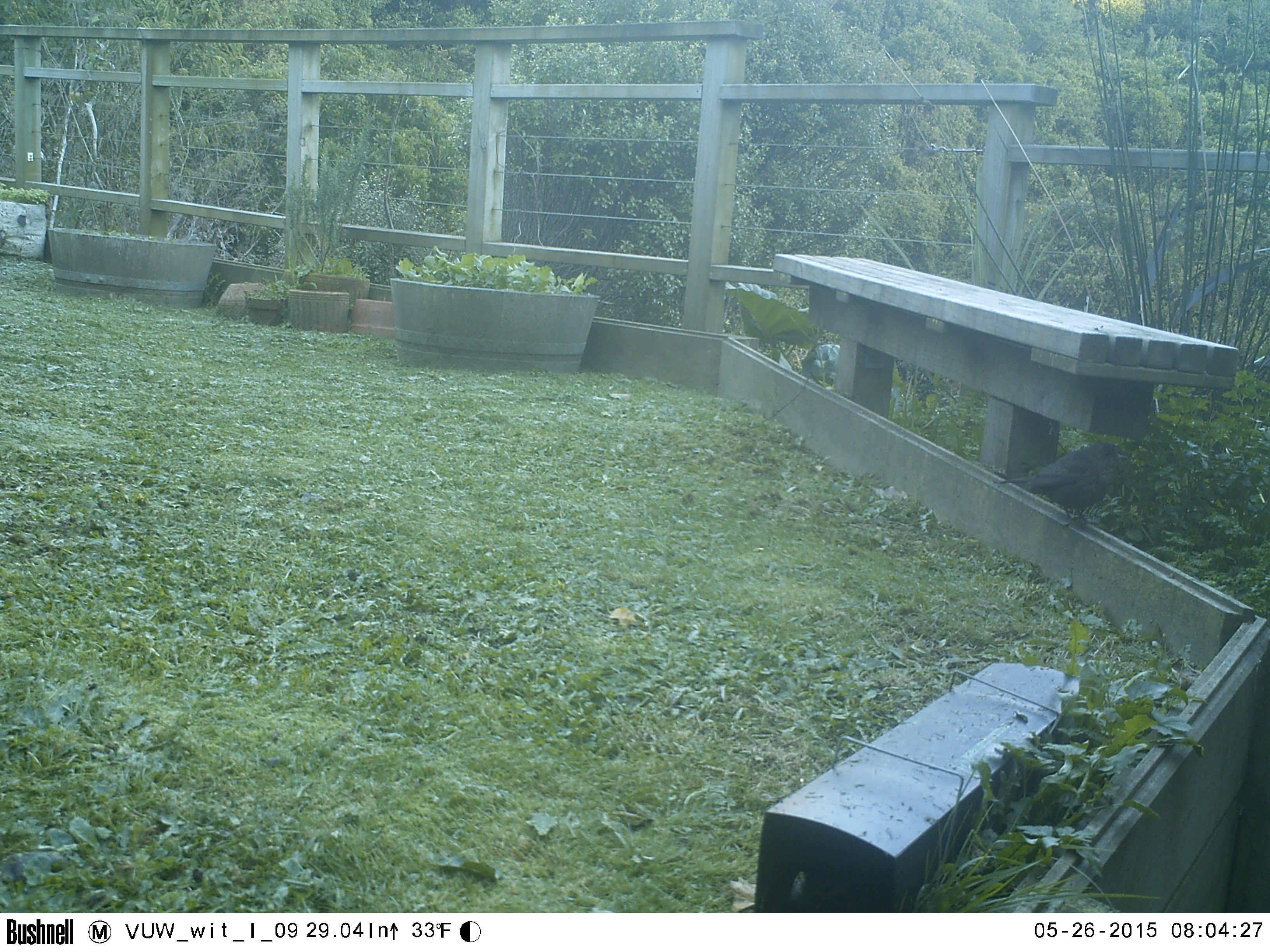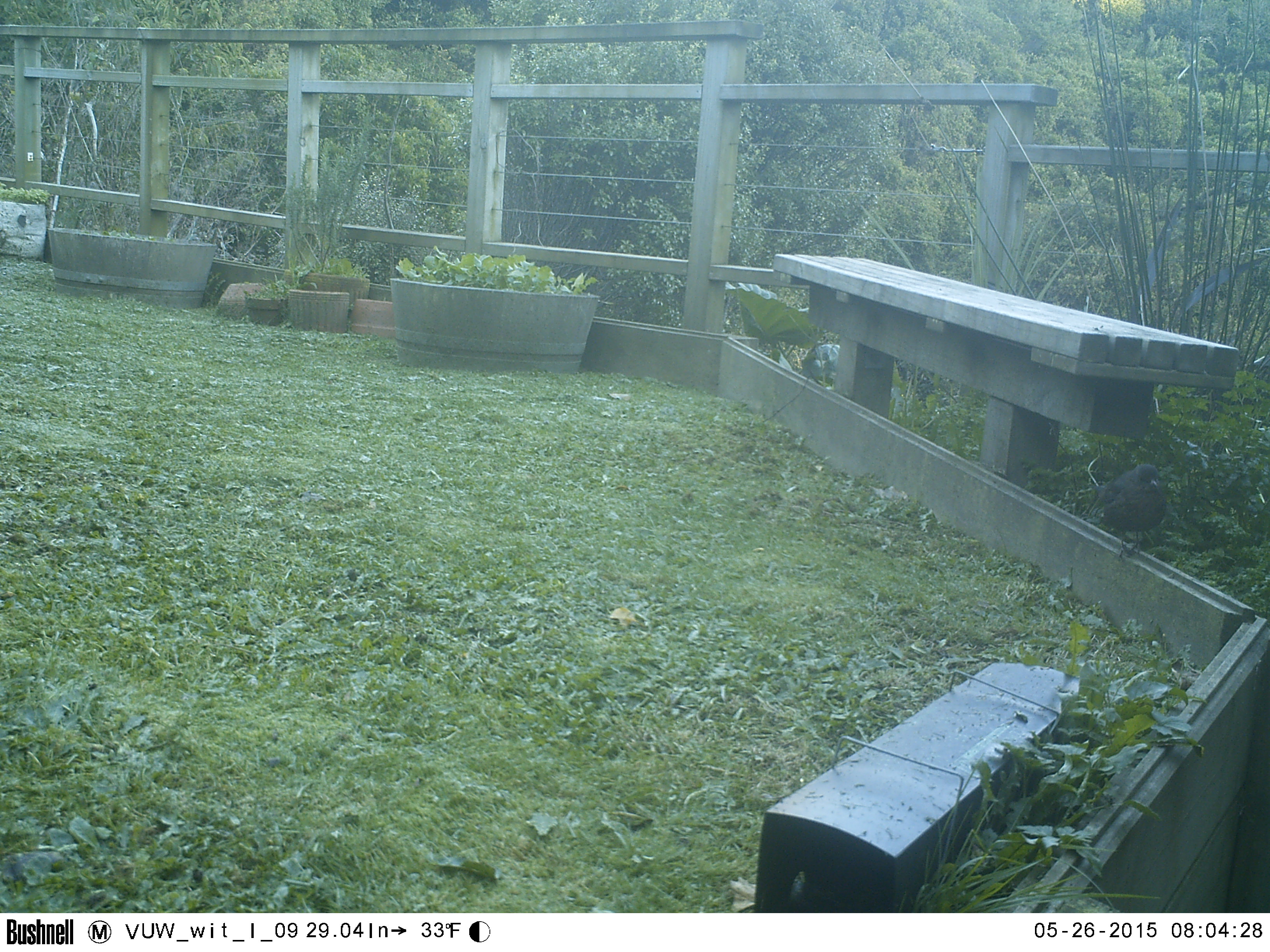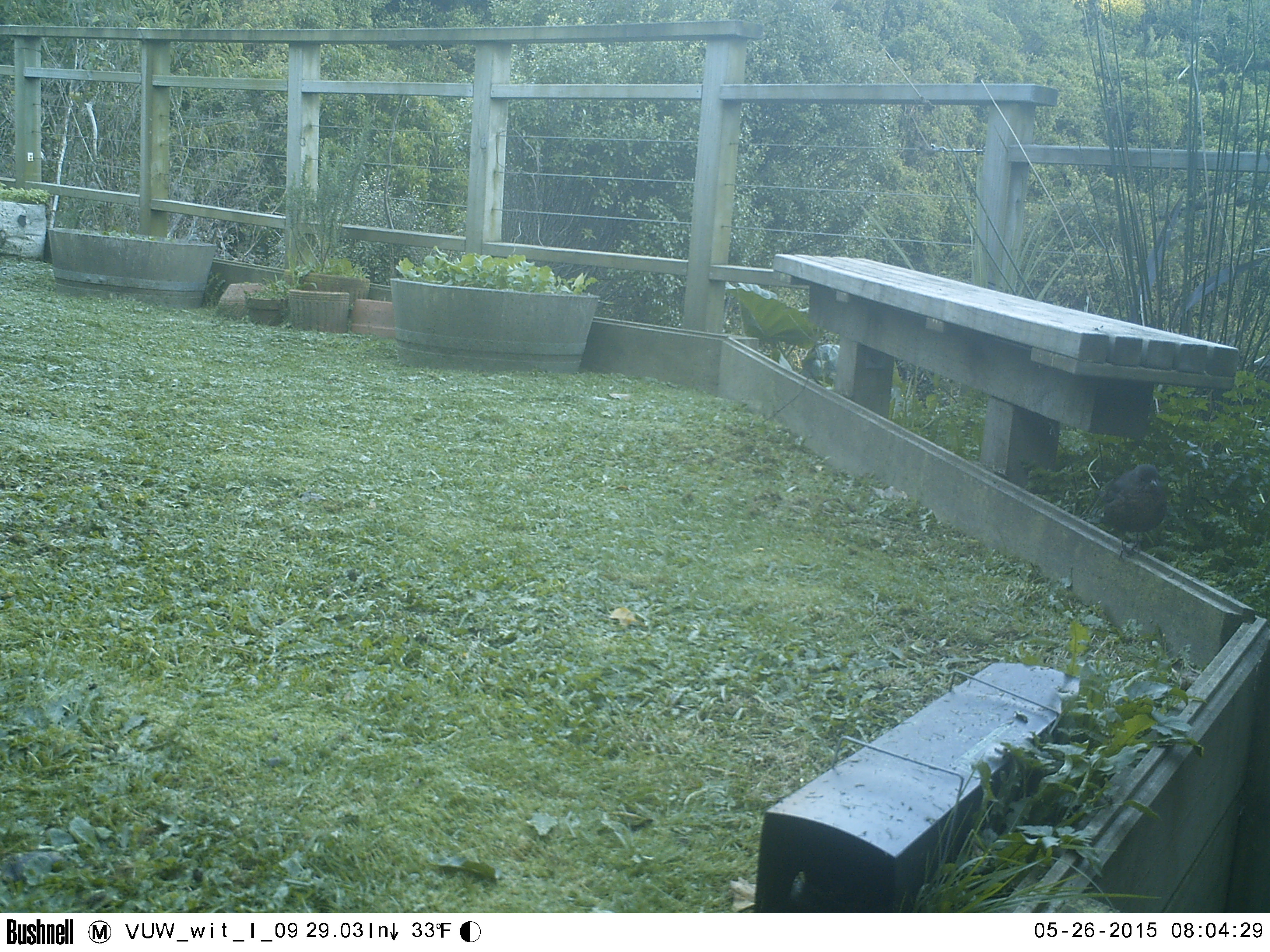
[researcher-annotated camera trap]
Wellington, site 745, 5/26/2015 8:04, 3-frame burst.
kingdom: Animalia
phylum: Chordata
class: Aves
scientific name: Aves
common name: bird